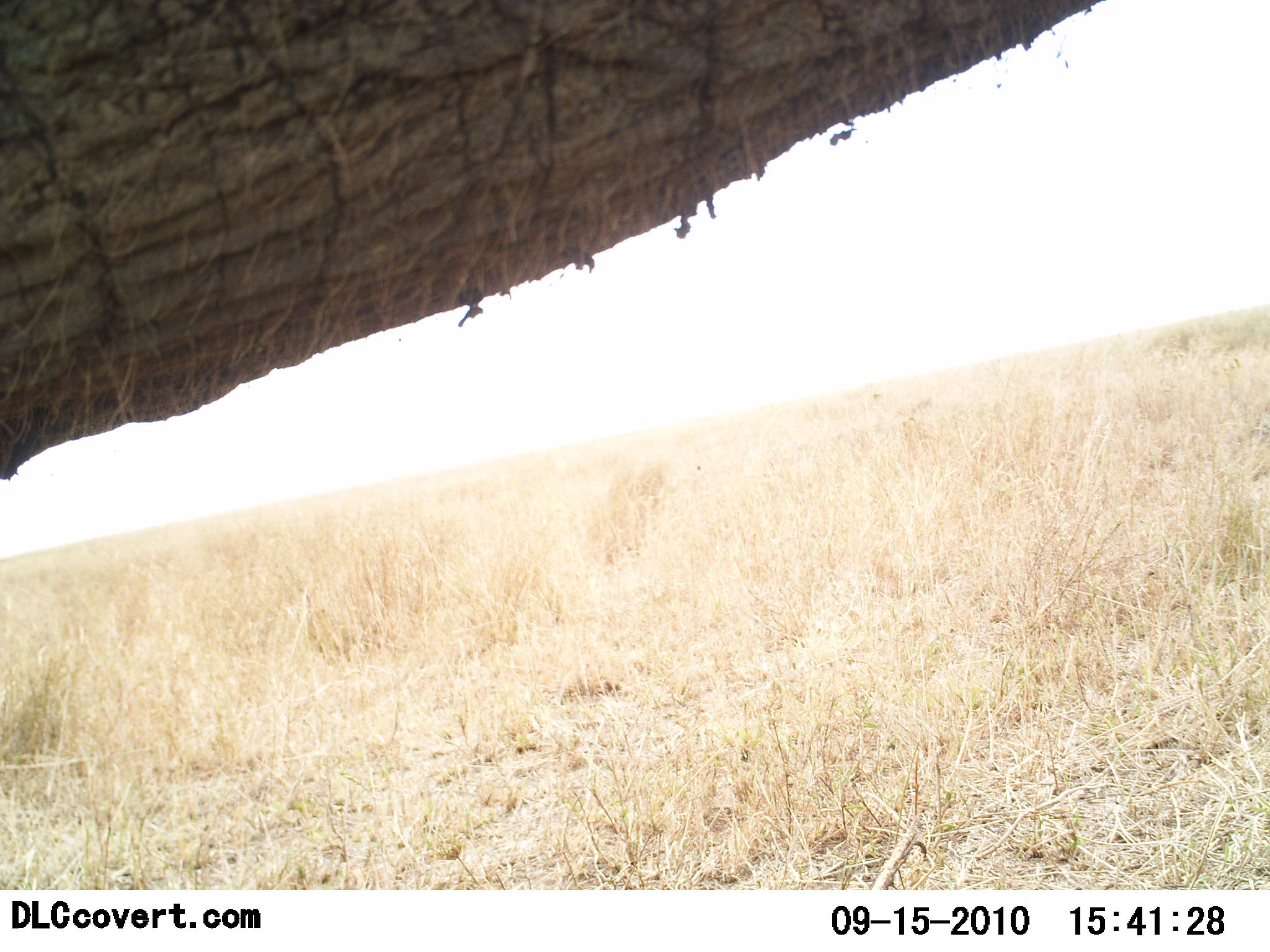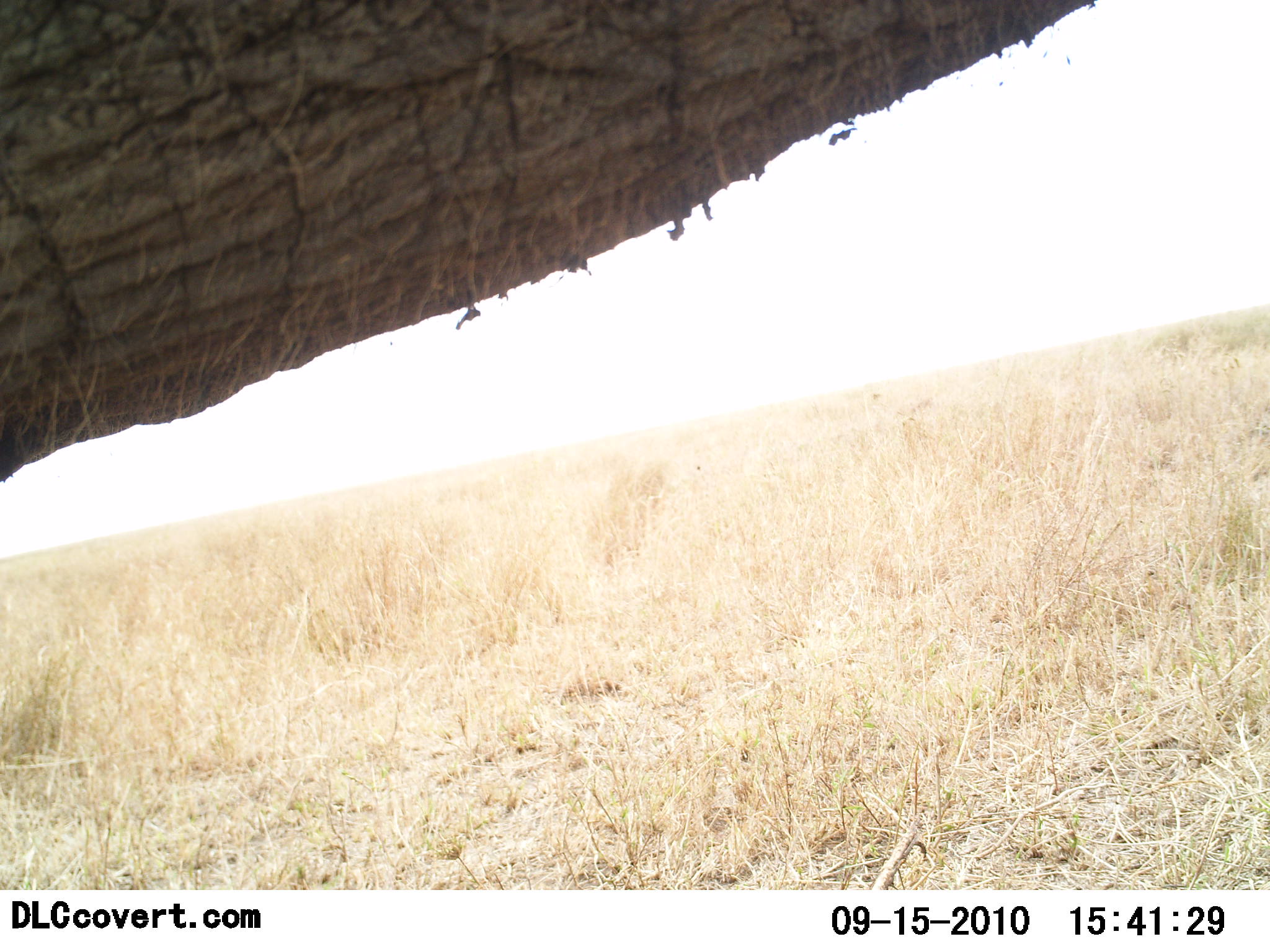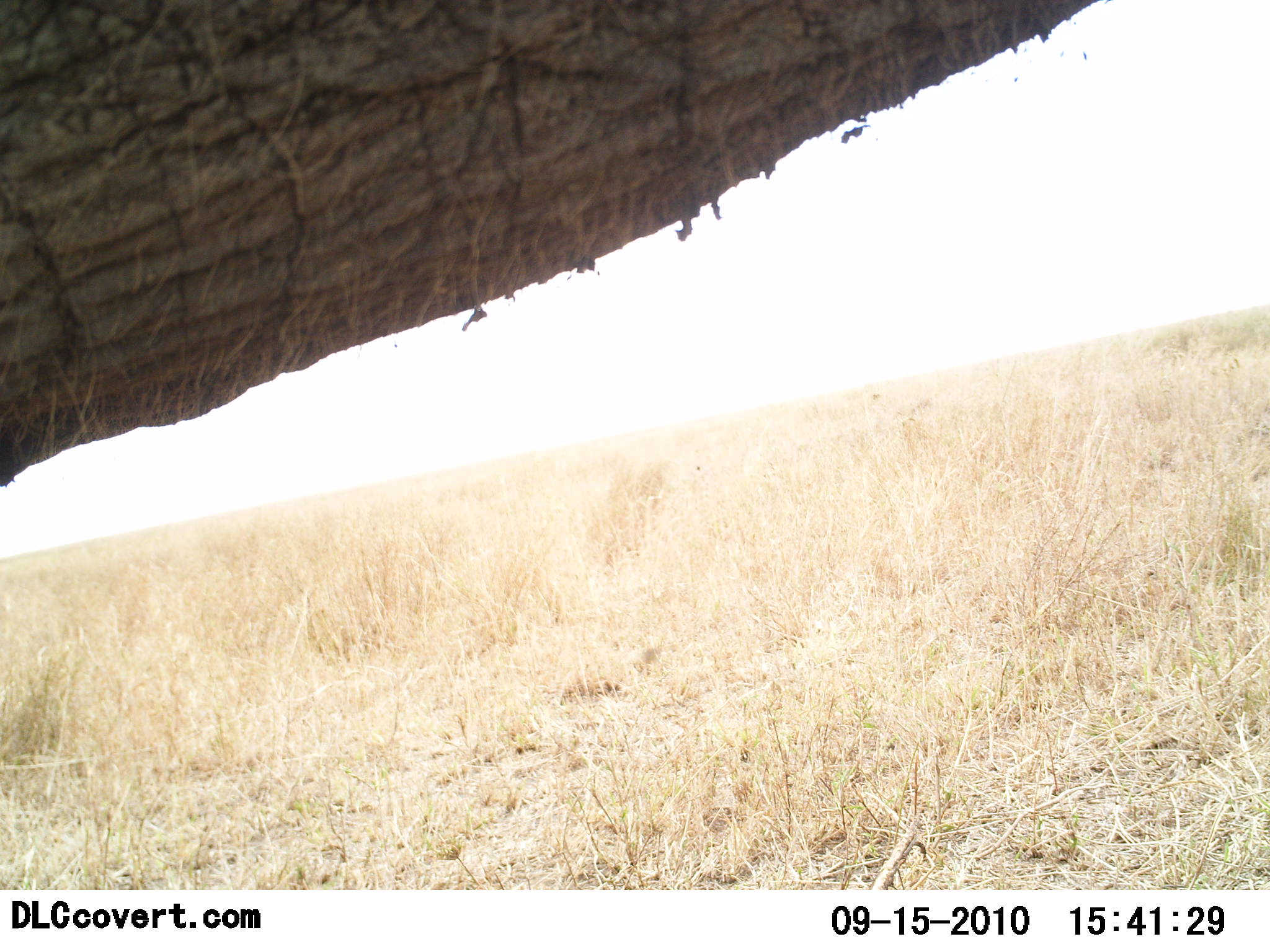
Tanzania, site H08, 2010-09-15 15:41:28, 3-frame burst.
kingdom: Animalia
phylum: Chordata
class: Mammalia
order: Proboscidea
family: Elephantidae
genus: Loxodonta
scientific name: Loxodonta africana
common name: african bush elephant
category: elephant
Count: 1.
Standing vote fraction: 82%.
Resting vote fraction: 6%.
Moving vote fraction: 12%.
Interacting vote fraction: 6%.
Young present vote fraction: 0%.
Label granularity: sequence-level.